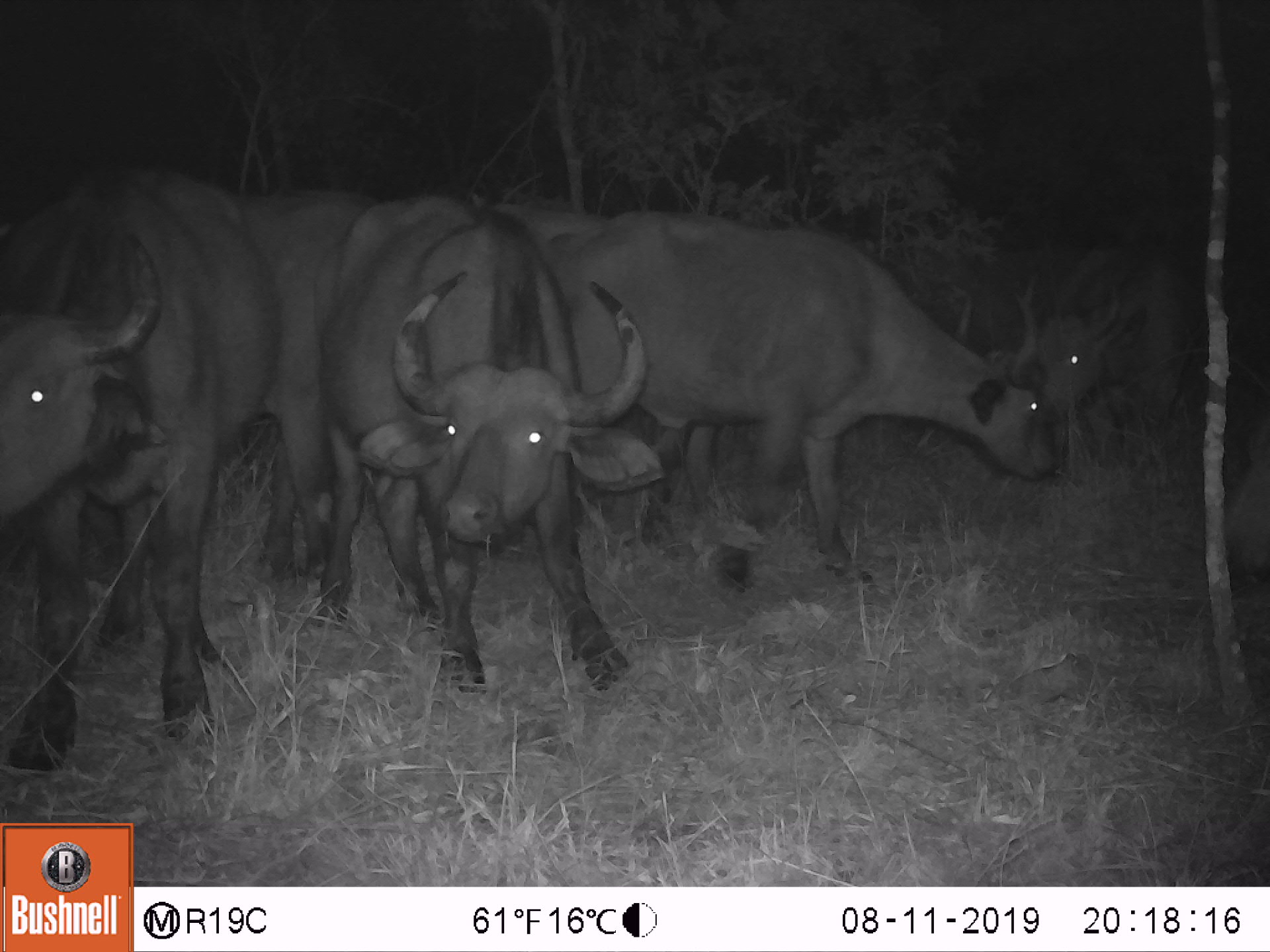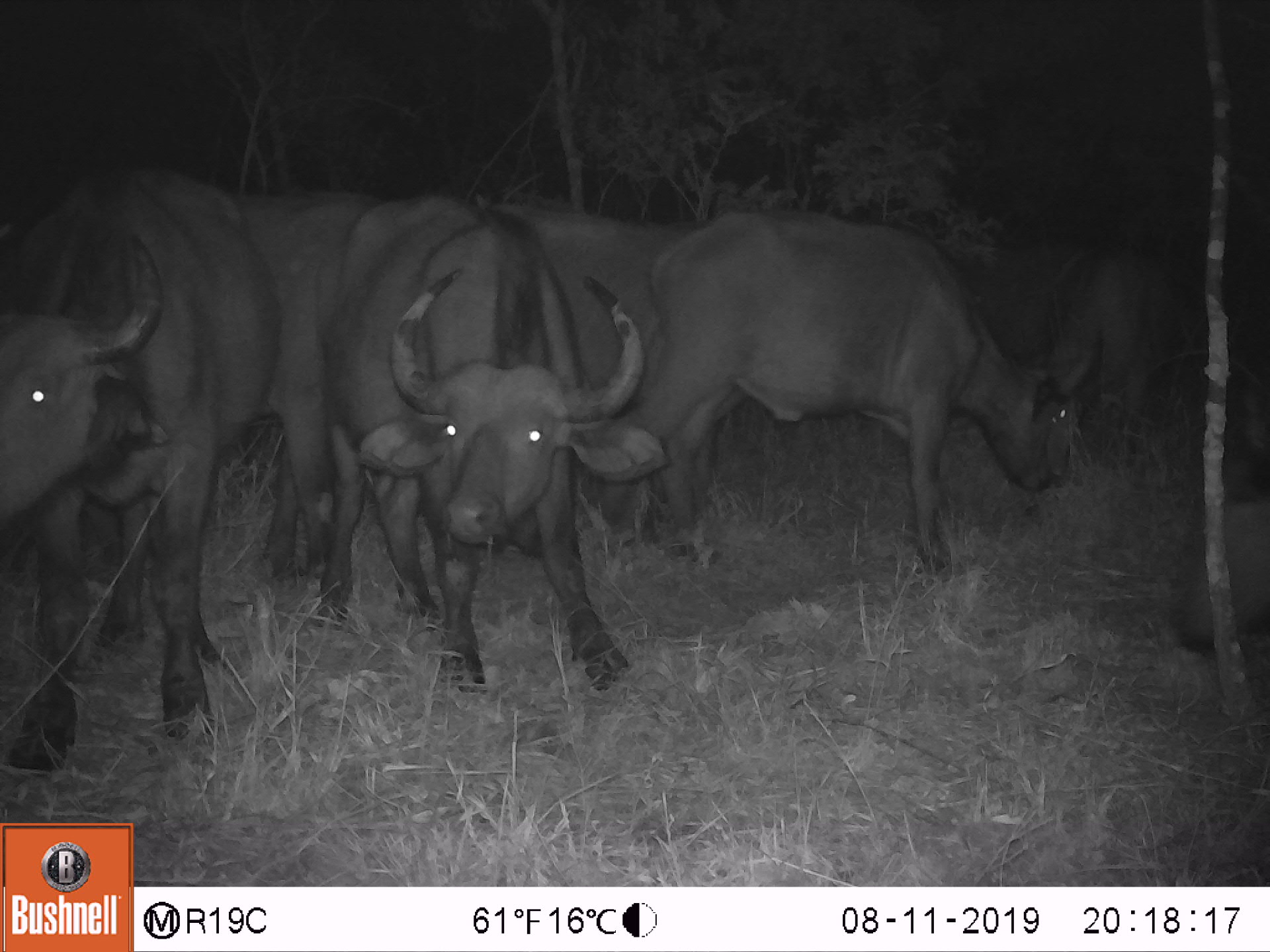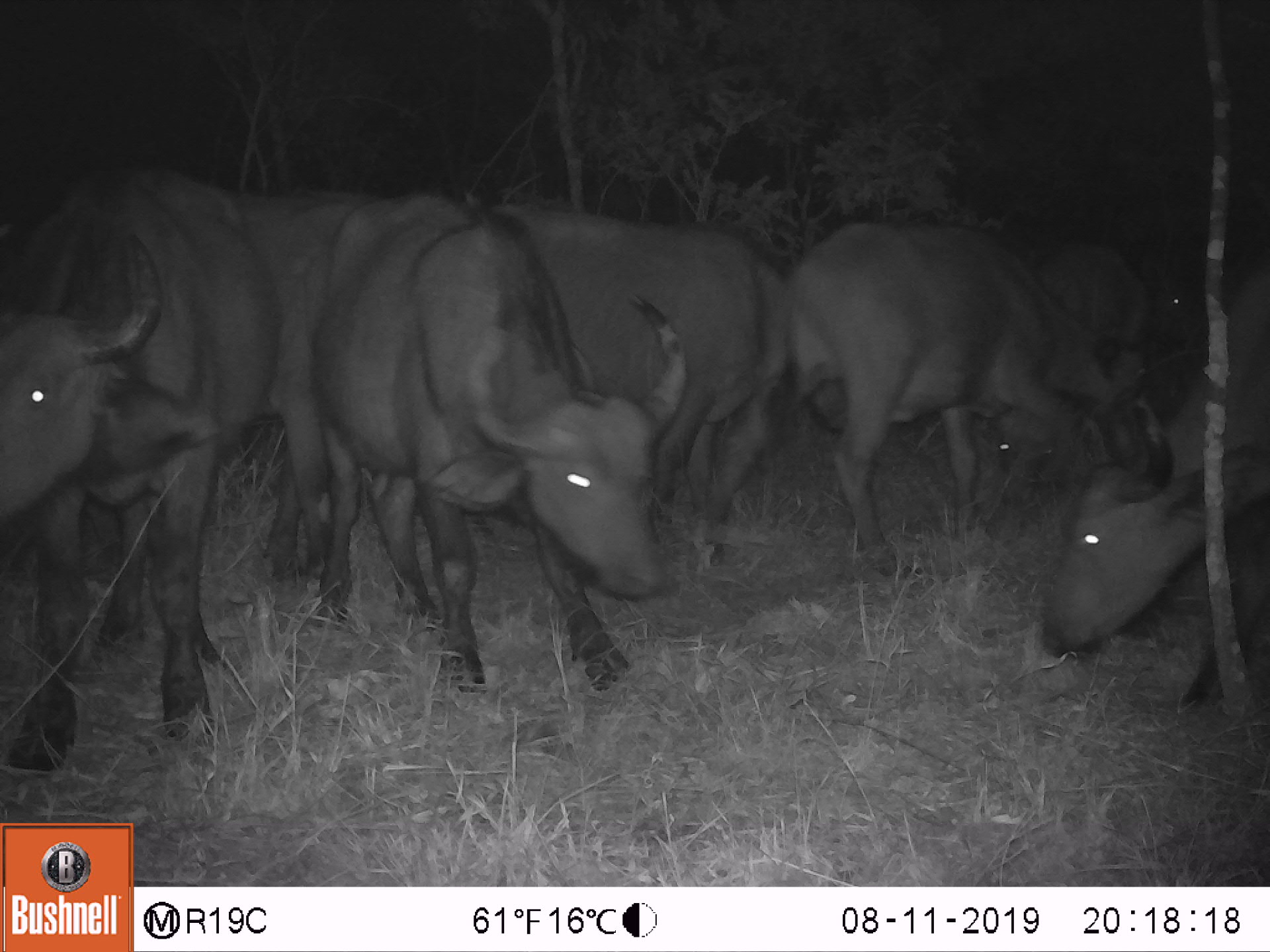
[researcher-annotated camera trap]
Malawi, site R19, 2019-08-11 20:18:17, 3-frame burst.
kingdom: Animalia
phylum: Chordata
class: Mammalia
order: Artiodactyla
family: Bovidae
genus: Syncerus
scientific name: Syncerus caffer caffer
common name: cape buffalo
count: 4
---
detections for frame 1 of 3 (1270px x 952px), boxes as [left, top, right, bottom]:
cape buffalo: [3, 171, 390, 782]; [313, 190, 645, 693]; [648, 208, 1063, 590]; [1040, 251, 1185, 479]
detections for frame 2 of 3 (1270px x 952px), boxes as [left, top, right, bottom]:
cape buffalo: [5, 164, 371, 764]; [302, 183, 673, 694]; [623, 209, 1113, 577]; [1016, 238, 1213, 493]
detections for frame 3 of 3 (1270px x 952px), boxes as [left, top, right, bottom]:
cape buffalo: [8, 172, 344, 788]; [297, 192, 698, 696]; [808, 222, 1160, 570]; [479, 203, 803, 574]; [1032, 451, 1262, 662]; [1065, 263, 1210, 345]